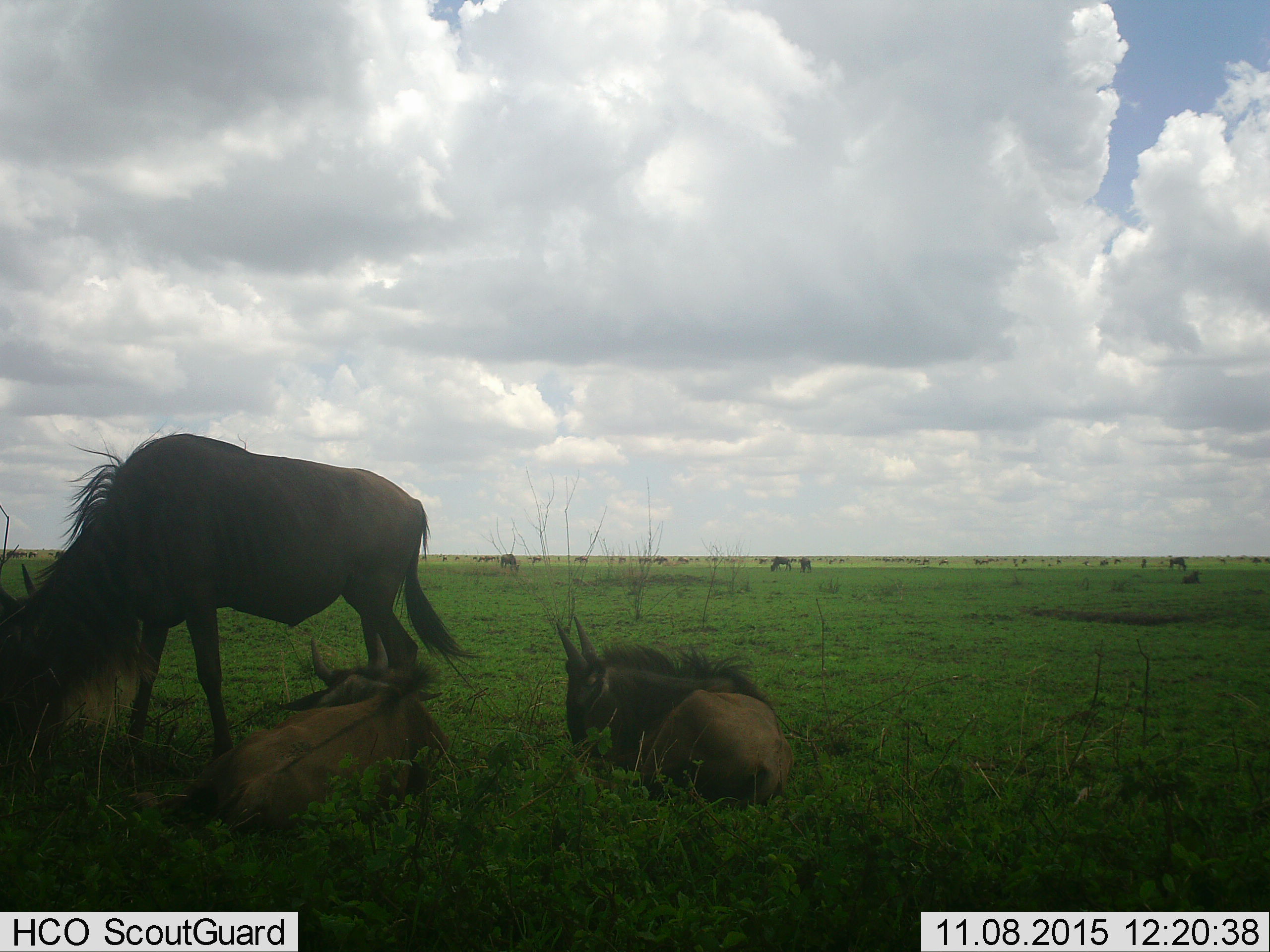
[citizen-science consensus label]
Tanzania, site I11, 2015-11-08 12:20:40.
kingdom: Animalia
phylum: Chordata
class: Mammalia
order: Artiodactyla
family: Bovidae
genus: Connochaetes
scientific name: Connochaetes taurinus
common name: blue wildebeest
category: wildebeest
Wildebeest (blue wildebeest) (Connochaetes taurinus), count 11-50. Behavior (volunteer vote fractions): standing 86%, resting 100%, moving 43%, interacting 14%. Young present (vote fraction): 14%. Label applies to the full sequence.